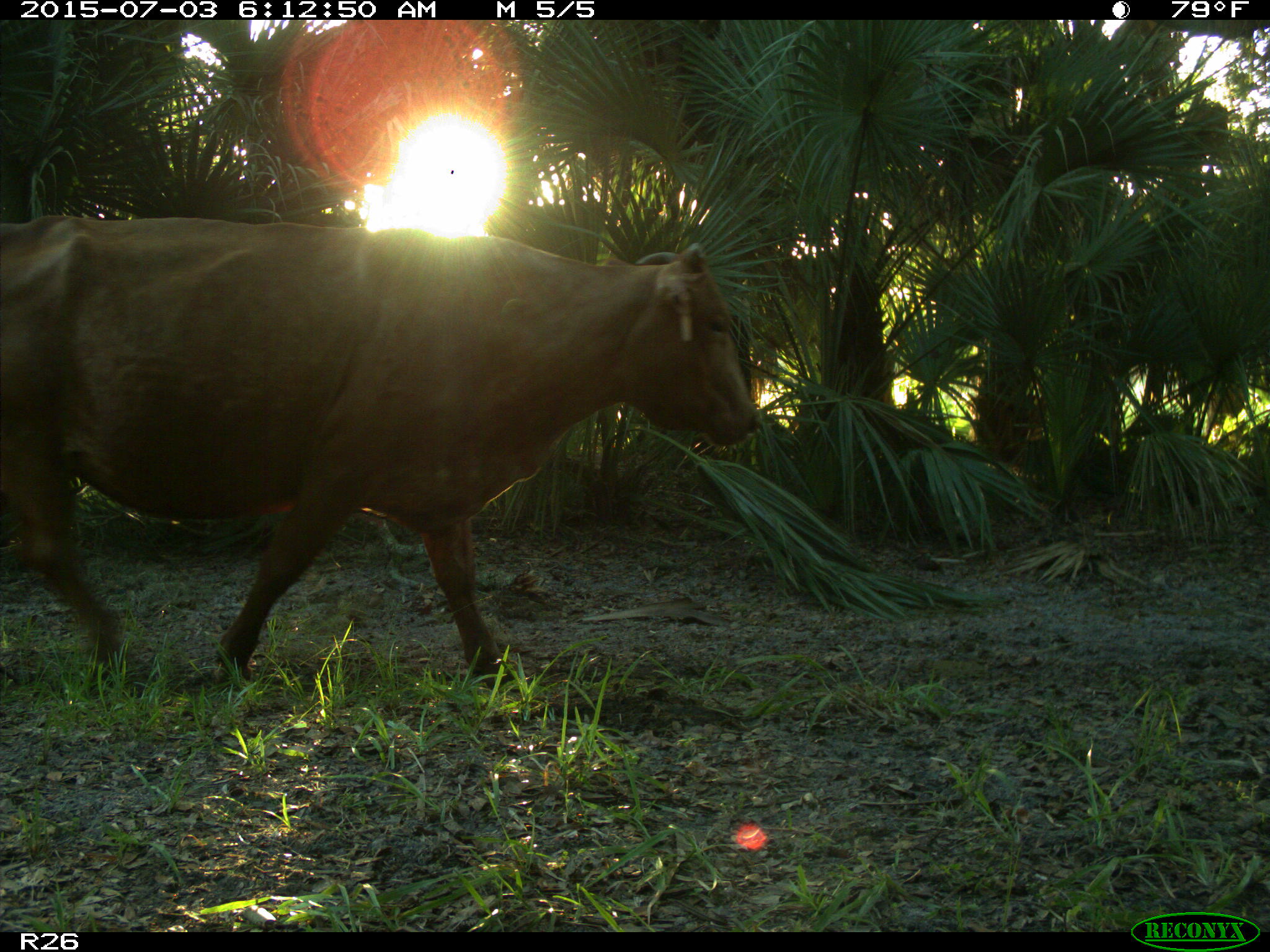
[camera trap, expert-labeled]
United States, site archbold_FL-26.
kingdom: Animalia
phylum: Chordata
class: Mammalia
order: Artiodactyla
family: Bovidae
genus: Bos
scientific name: Bos taurus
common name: domestic cow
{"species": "Bos taurus (domestic cow)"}